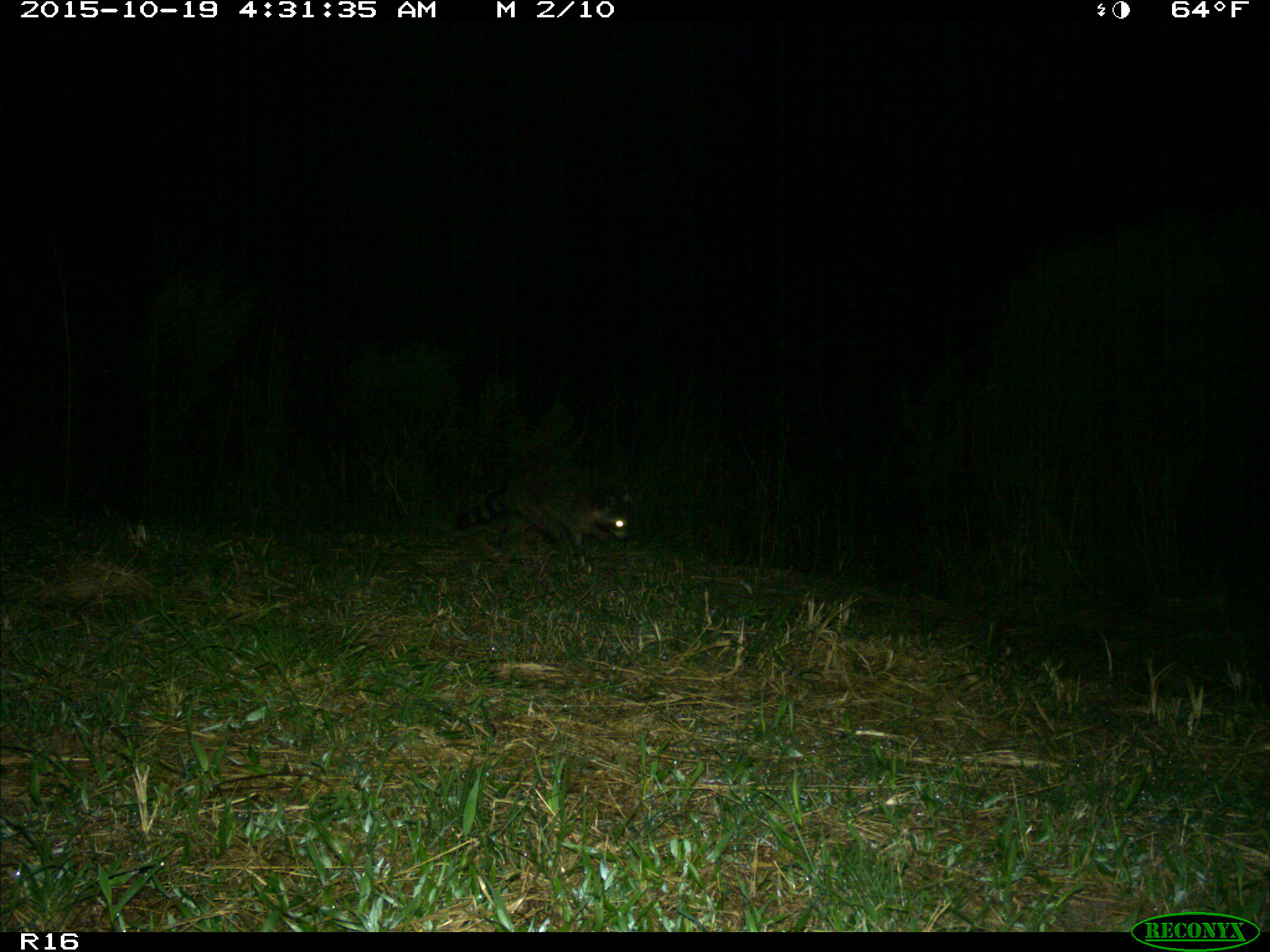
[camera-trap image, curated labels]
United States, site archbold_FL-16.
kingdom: Animalia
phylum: Chordata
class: Mammalia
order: Carnivora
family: Procyonidae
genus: Procyon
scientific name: Procyon lotor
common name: common raccoon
Procyon lotor (common raccoon).